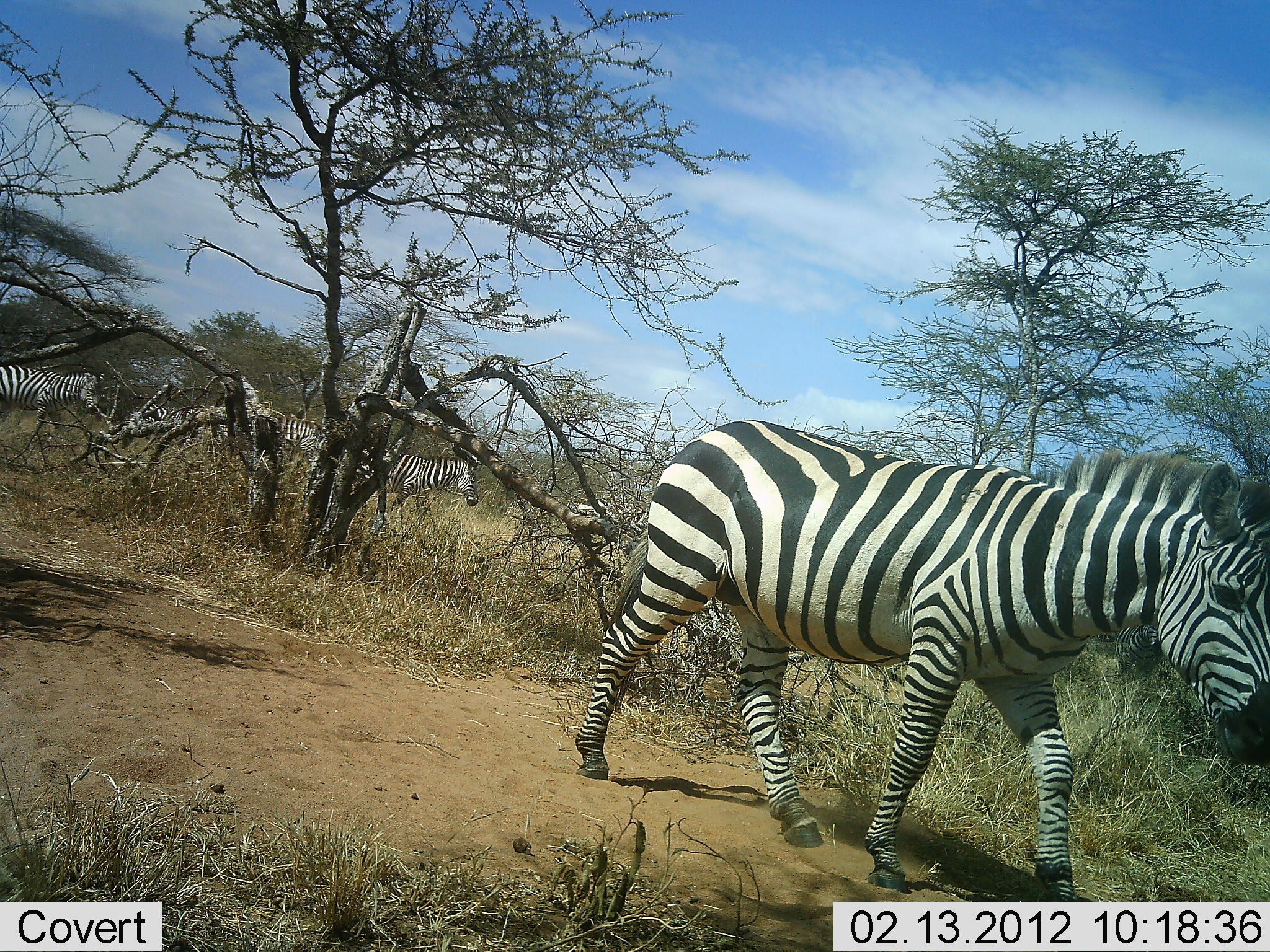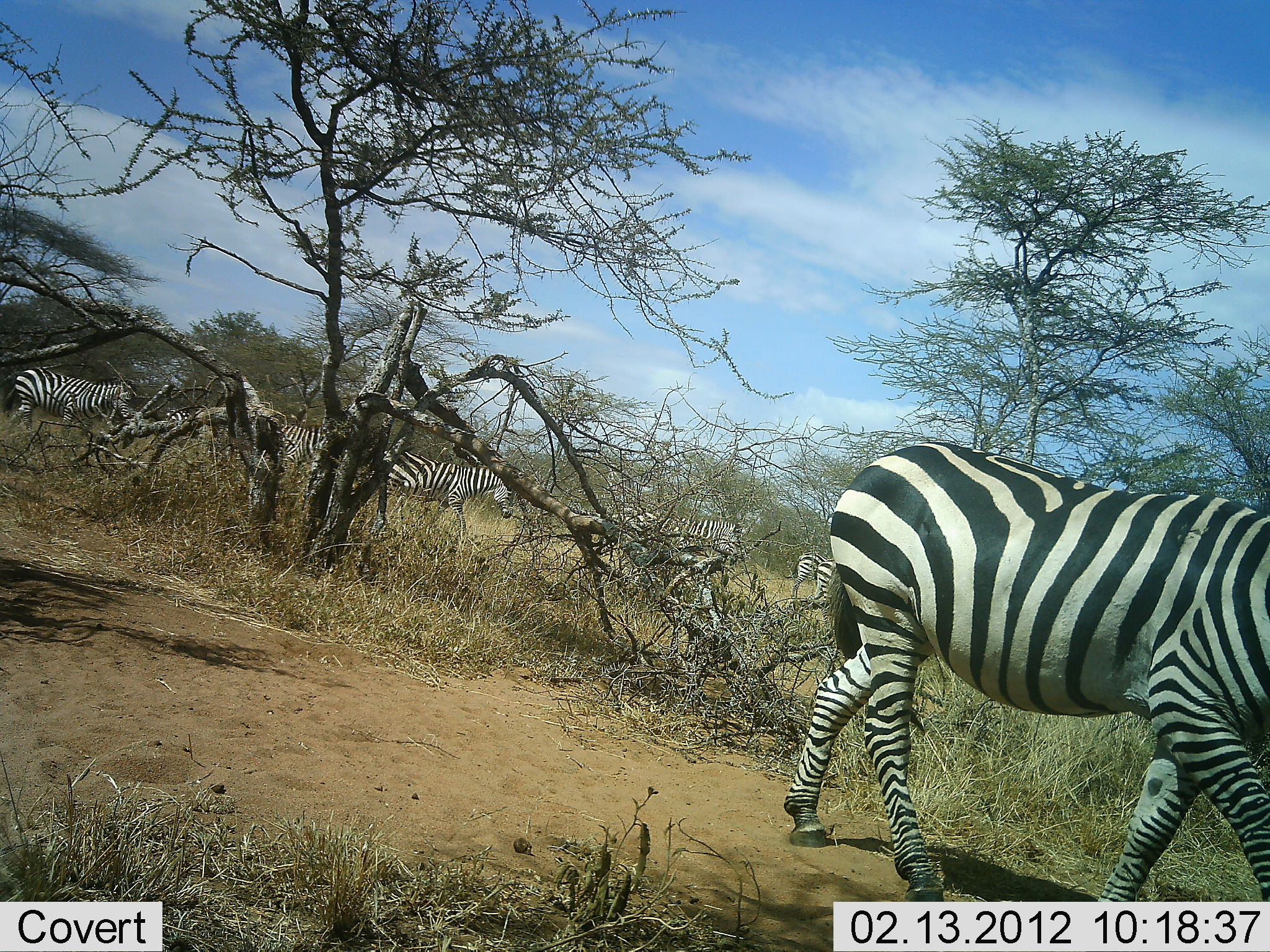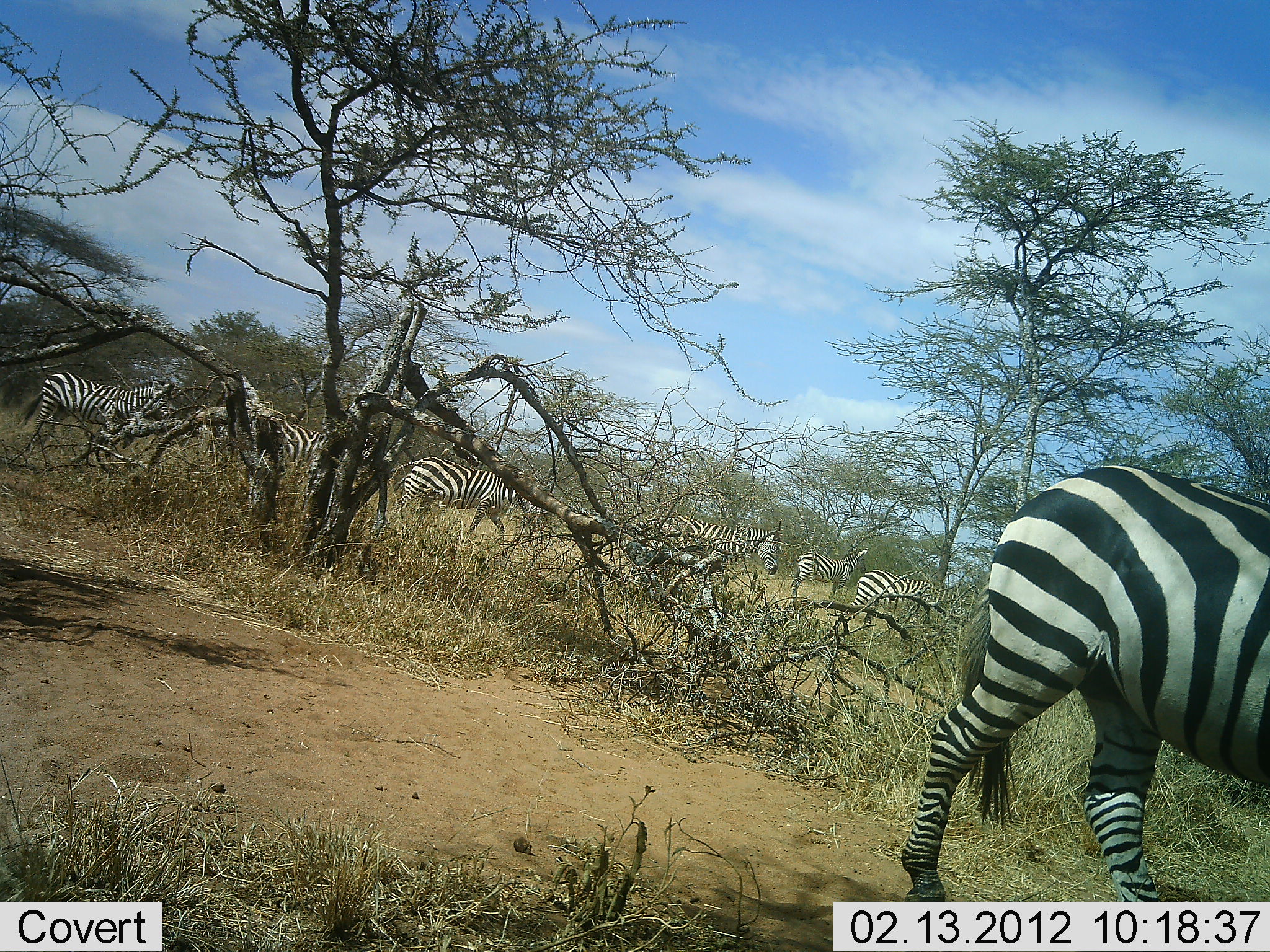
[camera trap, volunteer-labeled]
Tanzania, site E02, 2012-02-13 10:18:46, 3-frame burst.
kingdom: Animalia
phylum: Chordata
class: Mammalia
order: Perissodactyla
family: Equidae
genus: Equus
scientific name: Equus quagga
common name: plains zebra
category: zebra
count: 8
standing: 24%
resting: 0%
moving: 100%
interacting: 0%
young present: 0%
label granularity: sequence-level